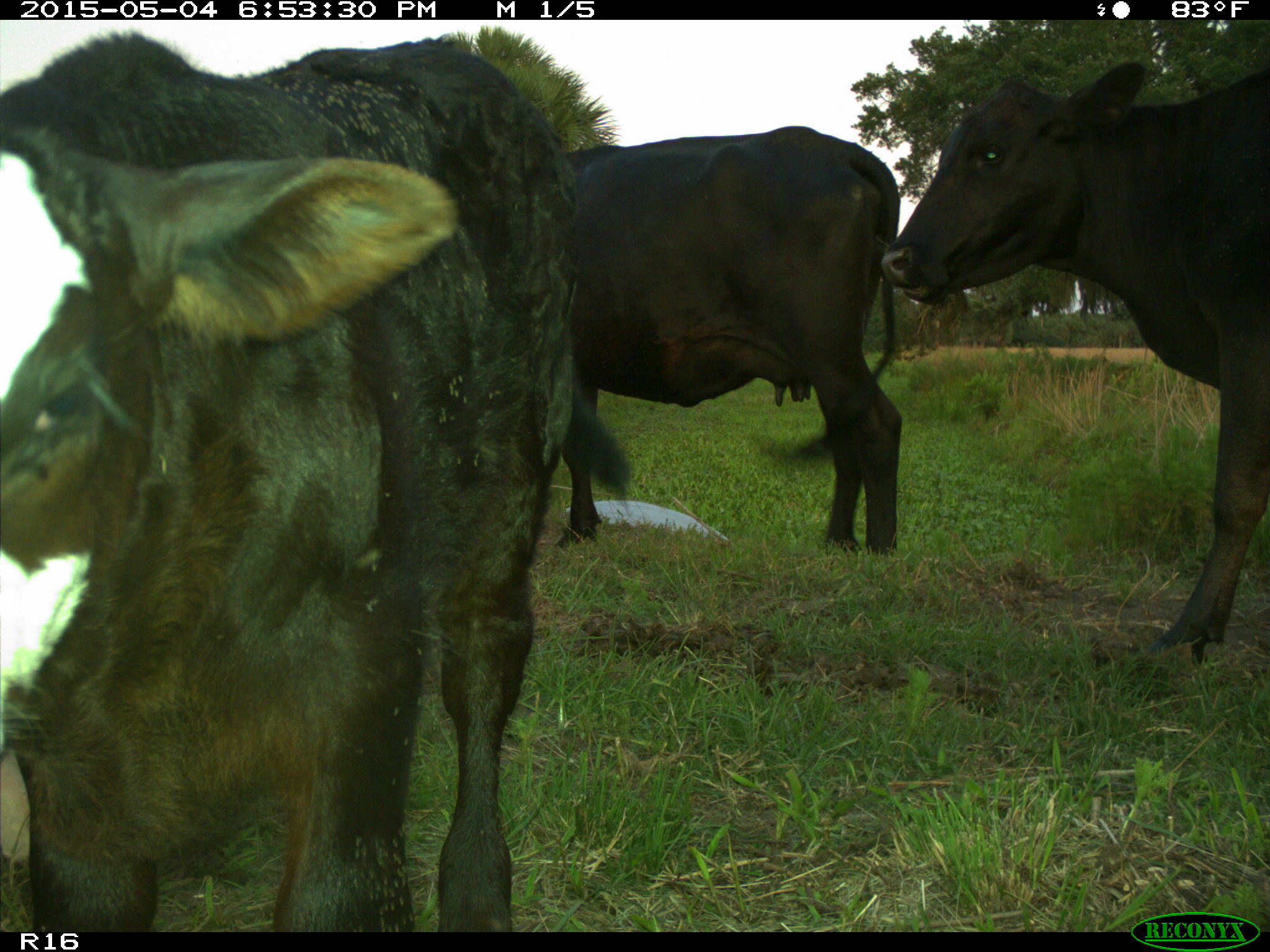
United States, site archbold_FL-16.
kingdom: Animalia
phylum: Chordata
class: Mammalia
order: Artiodactyla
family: Bovidae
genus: Bos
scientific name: Bos taurus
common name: domestic cow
Bos taurus (domestic cow).